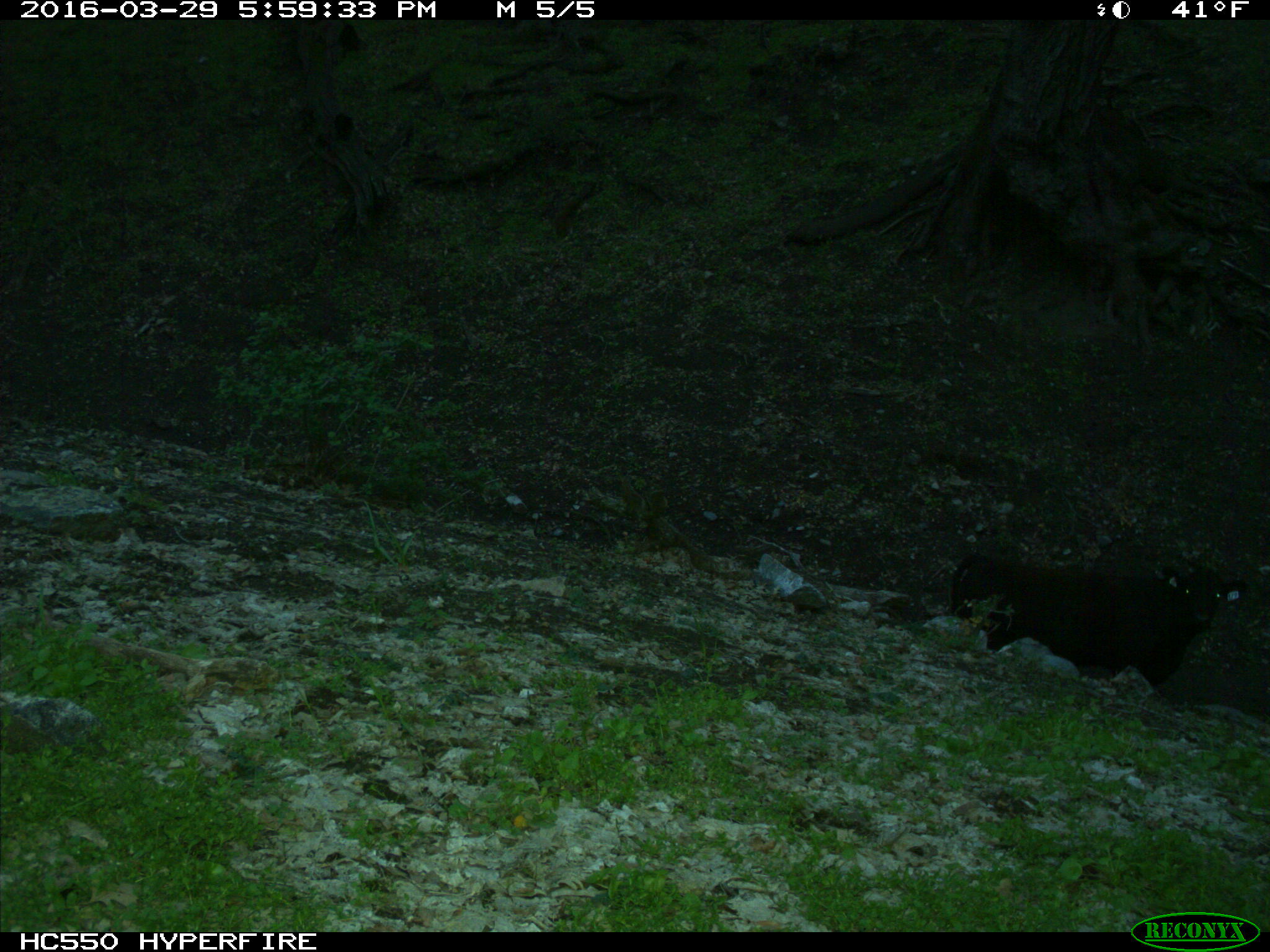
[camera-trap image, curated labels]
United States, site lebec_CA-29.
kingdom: Animalia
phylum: Chordata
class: Mammalia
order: Artiodactyla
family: Bovidae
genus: Bos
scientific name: Bos taurus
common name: domestic cow